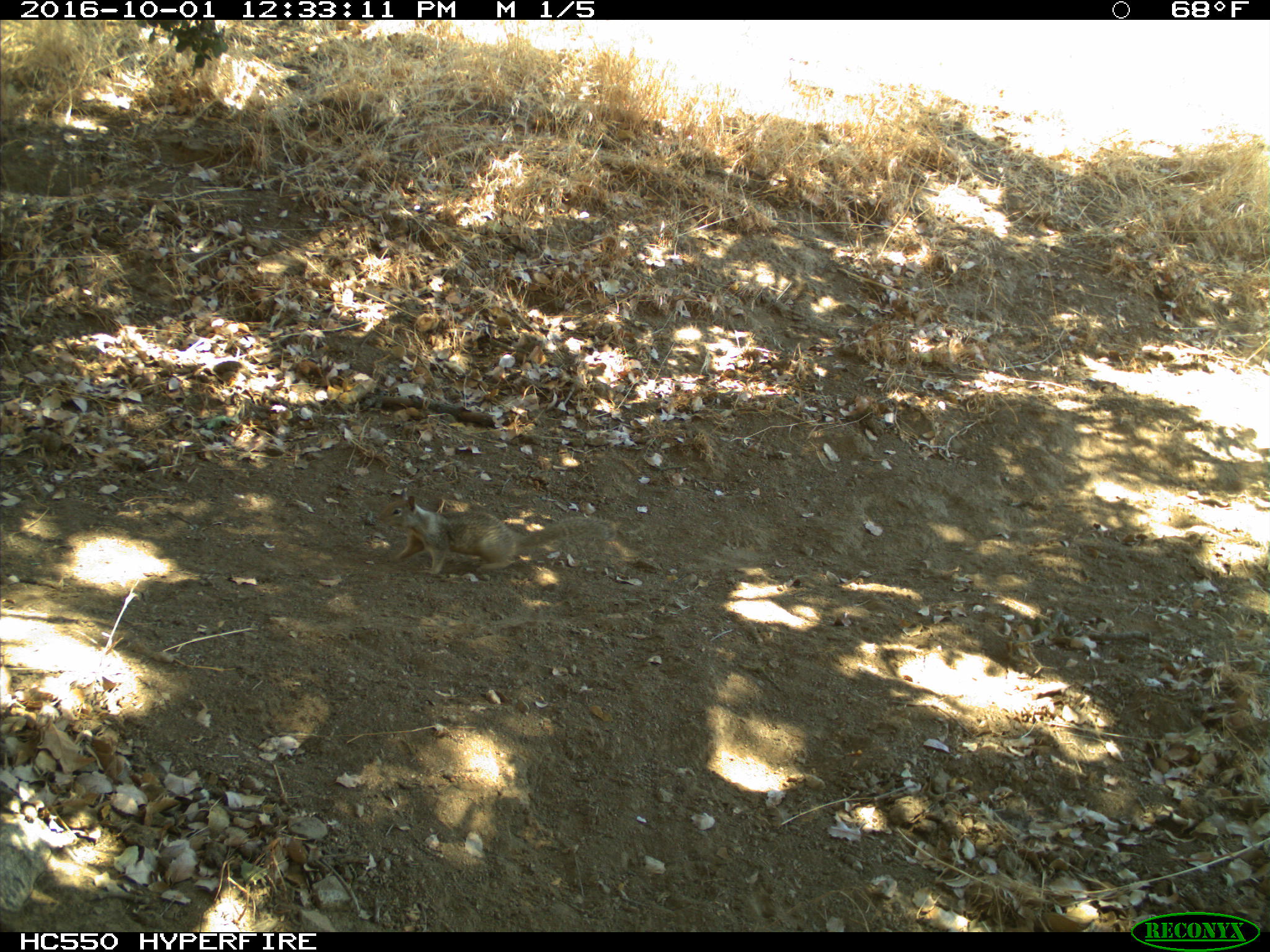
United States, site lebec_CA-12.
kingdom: Animalia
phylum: Chordata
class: Mammalia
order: Rodentia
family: Sciuridae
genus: Otospermophilus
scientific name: Otospermophilus beecheyi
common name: california ground squirrel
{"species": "Otospermophilus beecheyi (california ground squirrel)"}